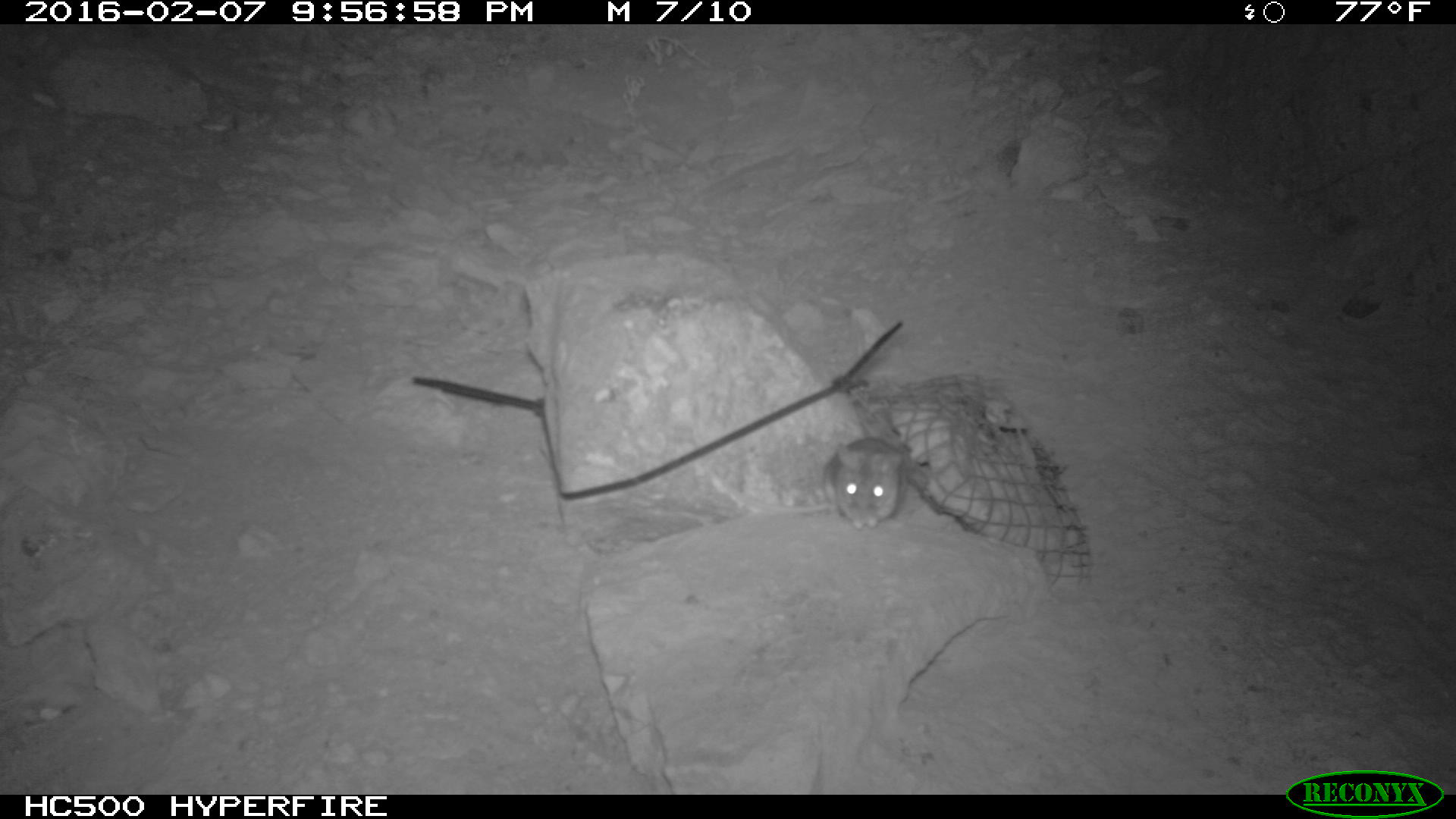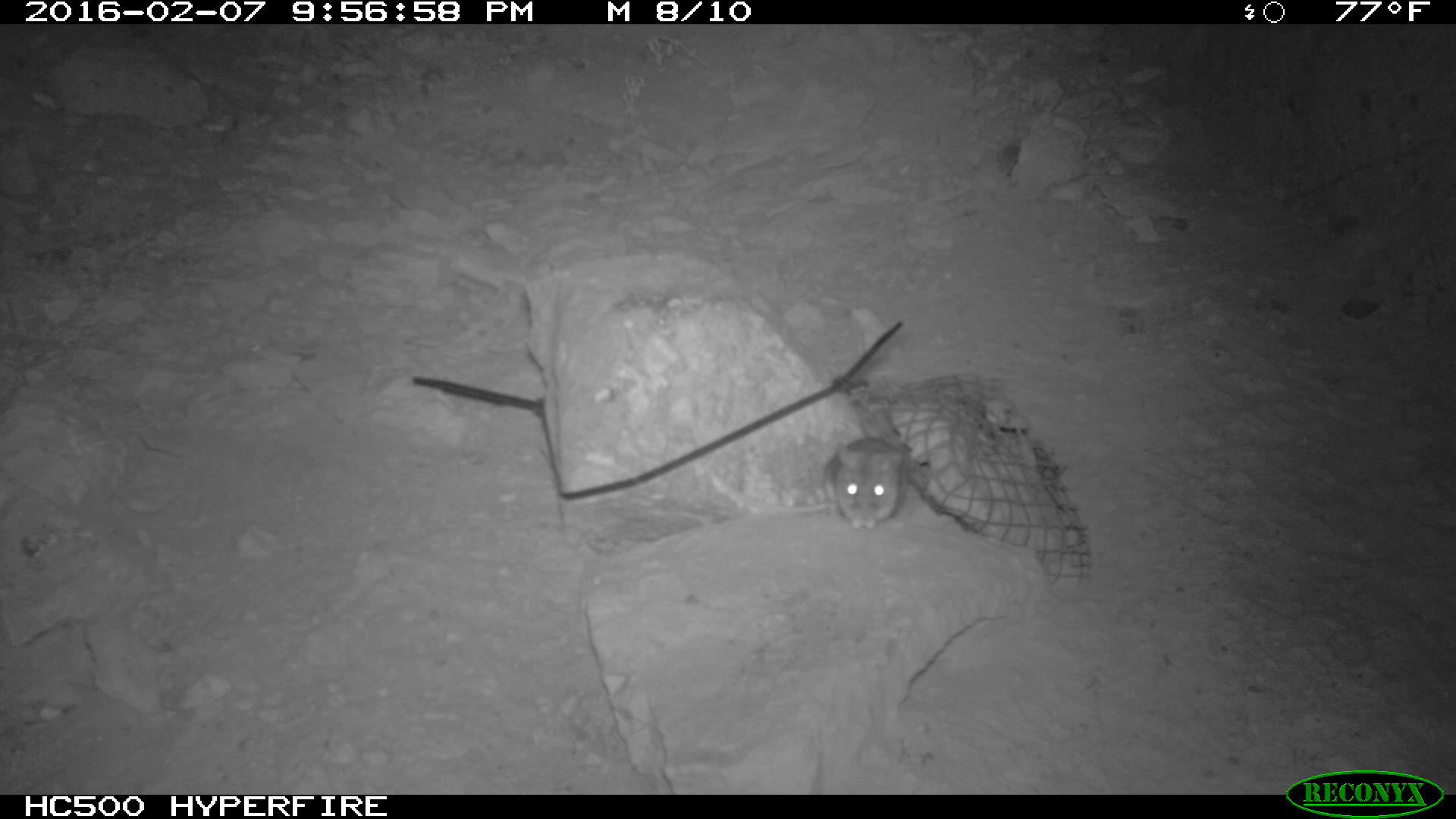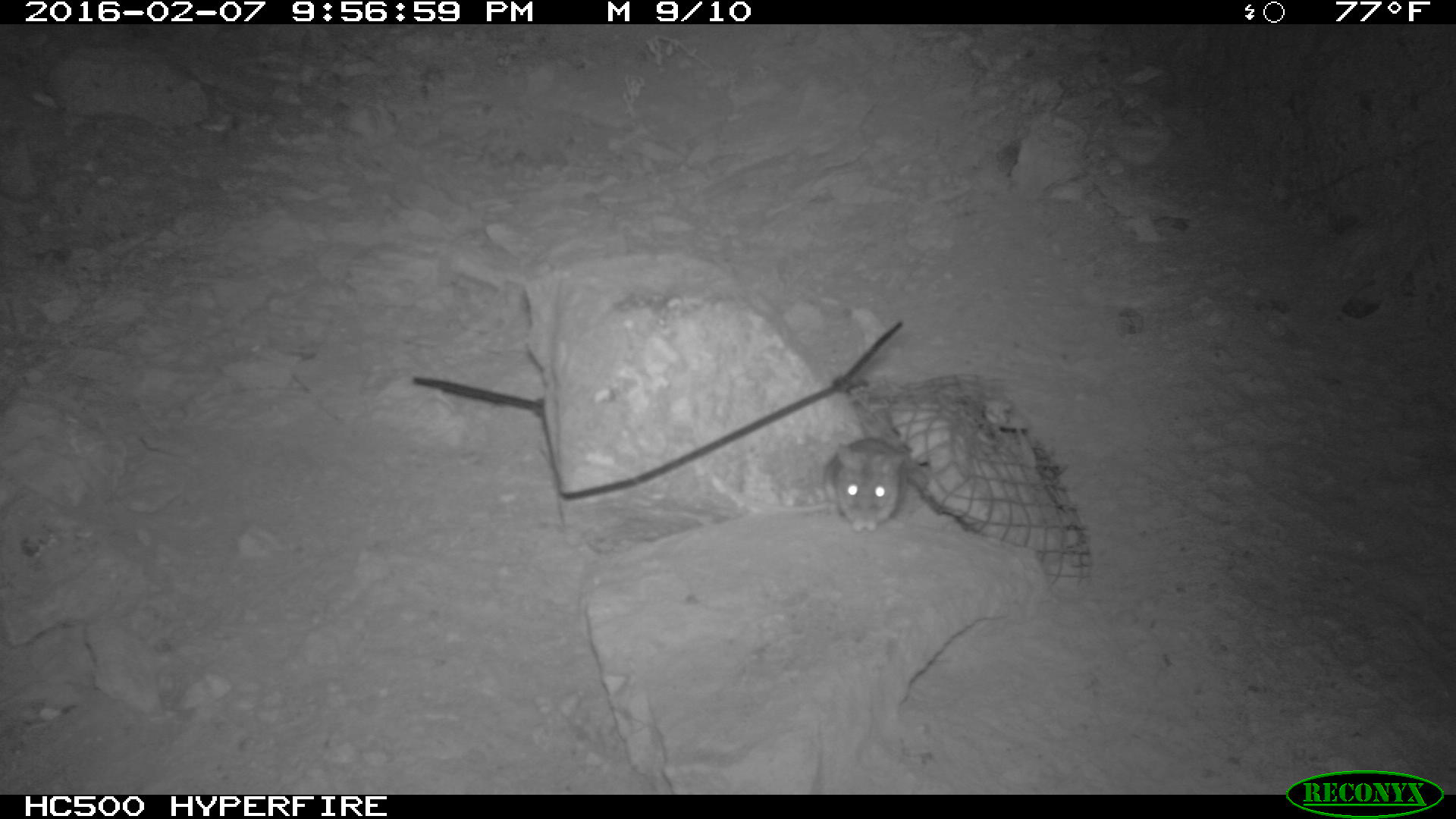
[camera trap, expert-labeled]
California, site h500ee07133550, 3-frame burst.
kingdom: Animalia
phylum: Chordata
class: Mammalia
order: Rodentia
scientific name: Rodentia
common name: rodent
Rodent (Rodentia).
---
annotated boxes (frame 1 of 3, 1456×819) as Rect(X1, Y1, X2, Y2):
rodent: Rect(727, 438, 907, 531)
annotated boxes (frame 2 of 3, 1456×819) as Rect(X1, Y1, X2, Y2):
rodent: Rect(821, 435, 906, 526)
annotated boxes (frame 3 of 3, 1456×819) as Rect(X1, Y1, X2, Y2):
rodent: Rect(712, 438, 910, 532)